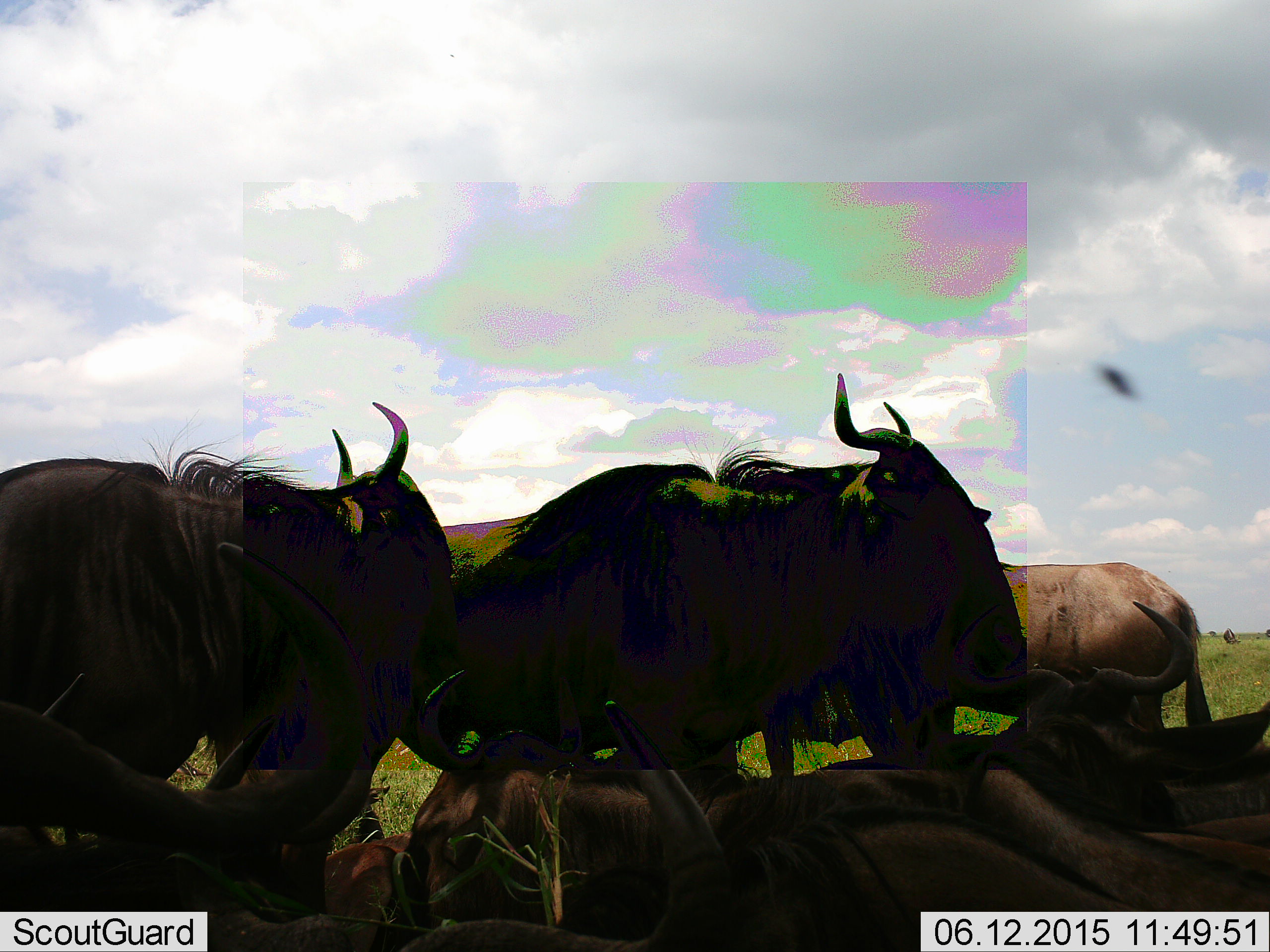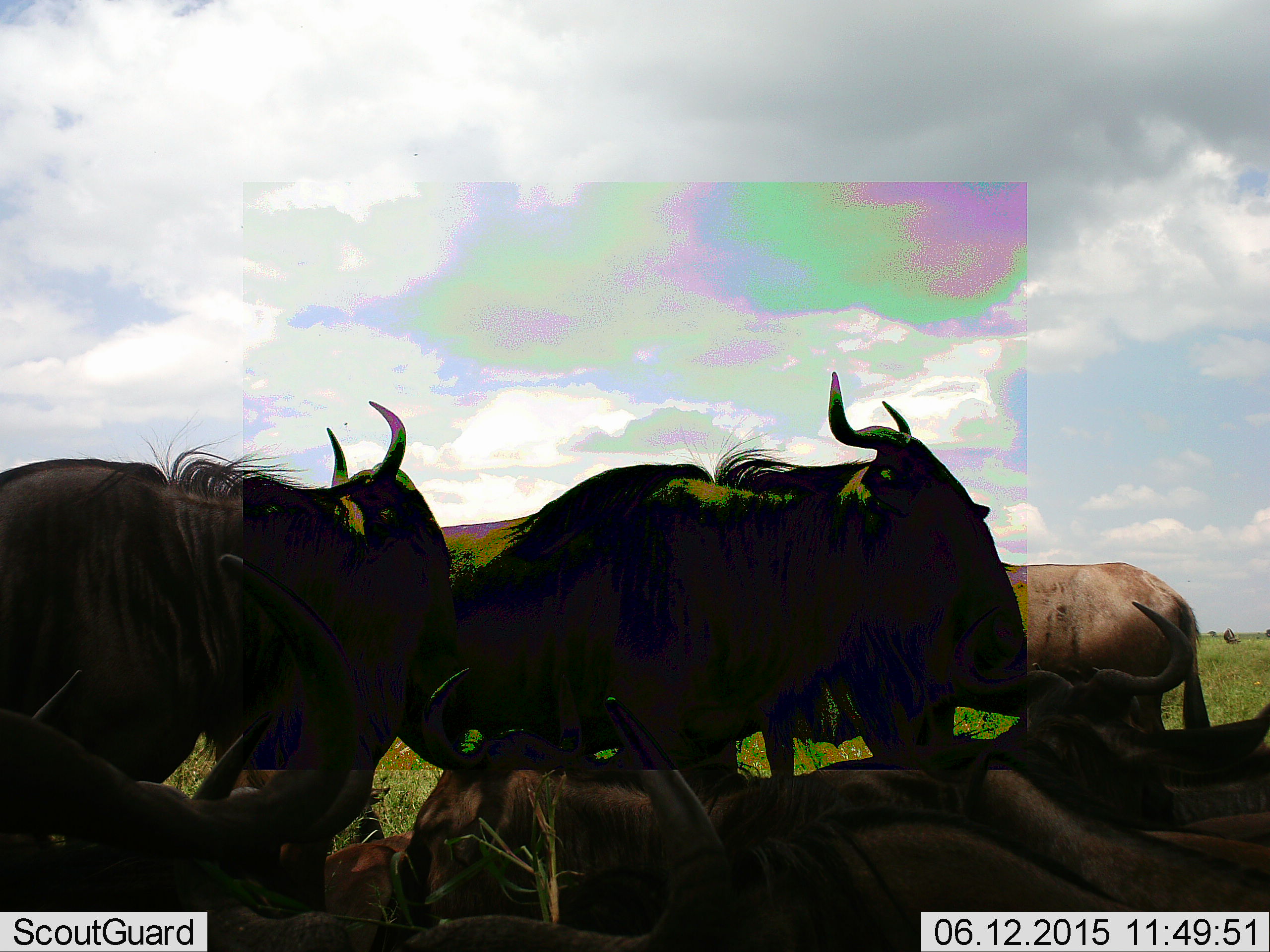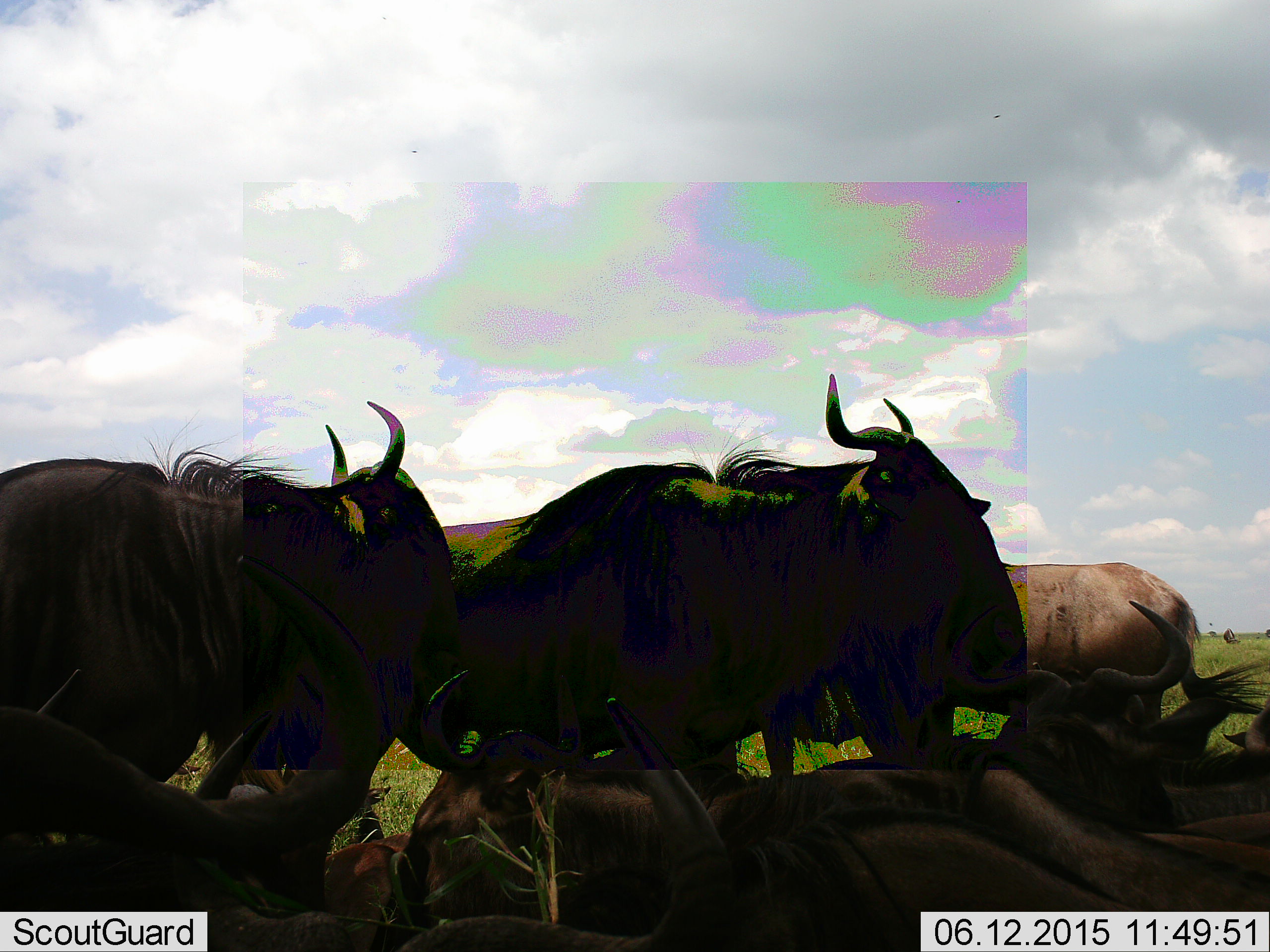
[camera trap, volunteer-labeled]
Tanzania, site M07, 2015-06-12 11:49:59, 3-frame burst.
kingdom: Animalia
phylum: Chordata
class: Mammalia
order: Artiodactyla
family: Bovidae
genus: Connochaetes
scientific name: Connochaetes taurinus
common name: blue wildebeest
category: wildebeest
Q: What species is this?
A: Wildebeest (blue wildebeest) (Connochaetes taurinus).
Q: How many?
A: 6.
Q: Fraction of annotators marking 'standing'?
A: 73%.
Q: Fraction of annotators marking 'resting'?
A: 82%.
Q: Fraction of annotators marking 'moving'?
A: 0%.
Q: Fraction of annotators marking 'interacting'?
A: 9%.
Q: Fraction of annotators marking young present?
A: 0%.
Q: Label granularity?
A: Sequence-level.